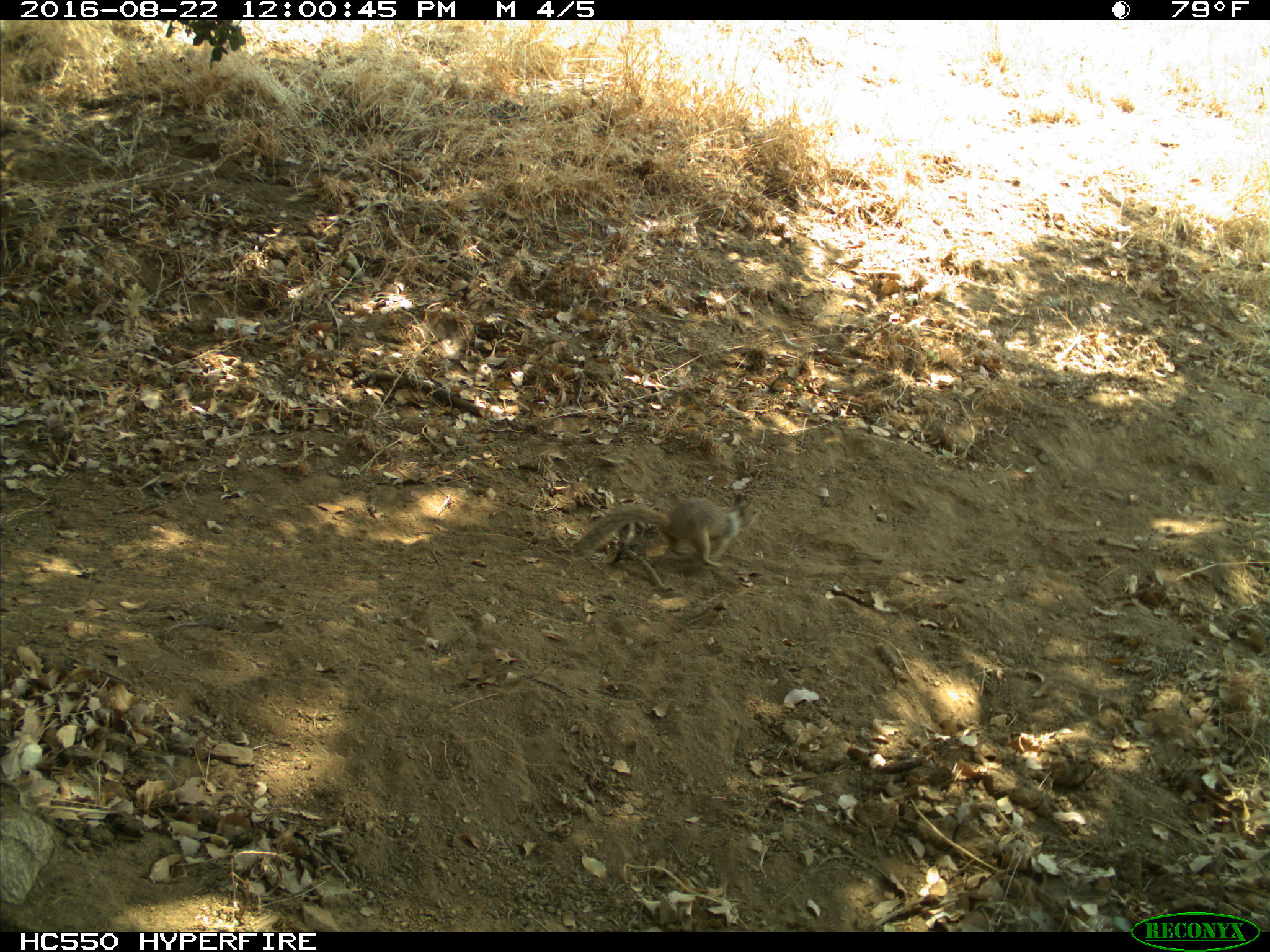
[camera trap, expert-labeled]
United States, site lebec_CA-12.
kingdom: Animalia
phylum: Chordata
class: Mammalia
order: Rodentia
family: Sciuridae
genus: Otospermophilus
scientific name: Otospermophilus beecheyi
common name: california ground squirrel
Otospermophilus beecheyi (california ground squirrel).